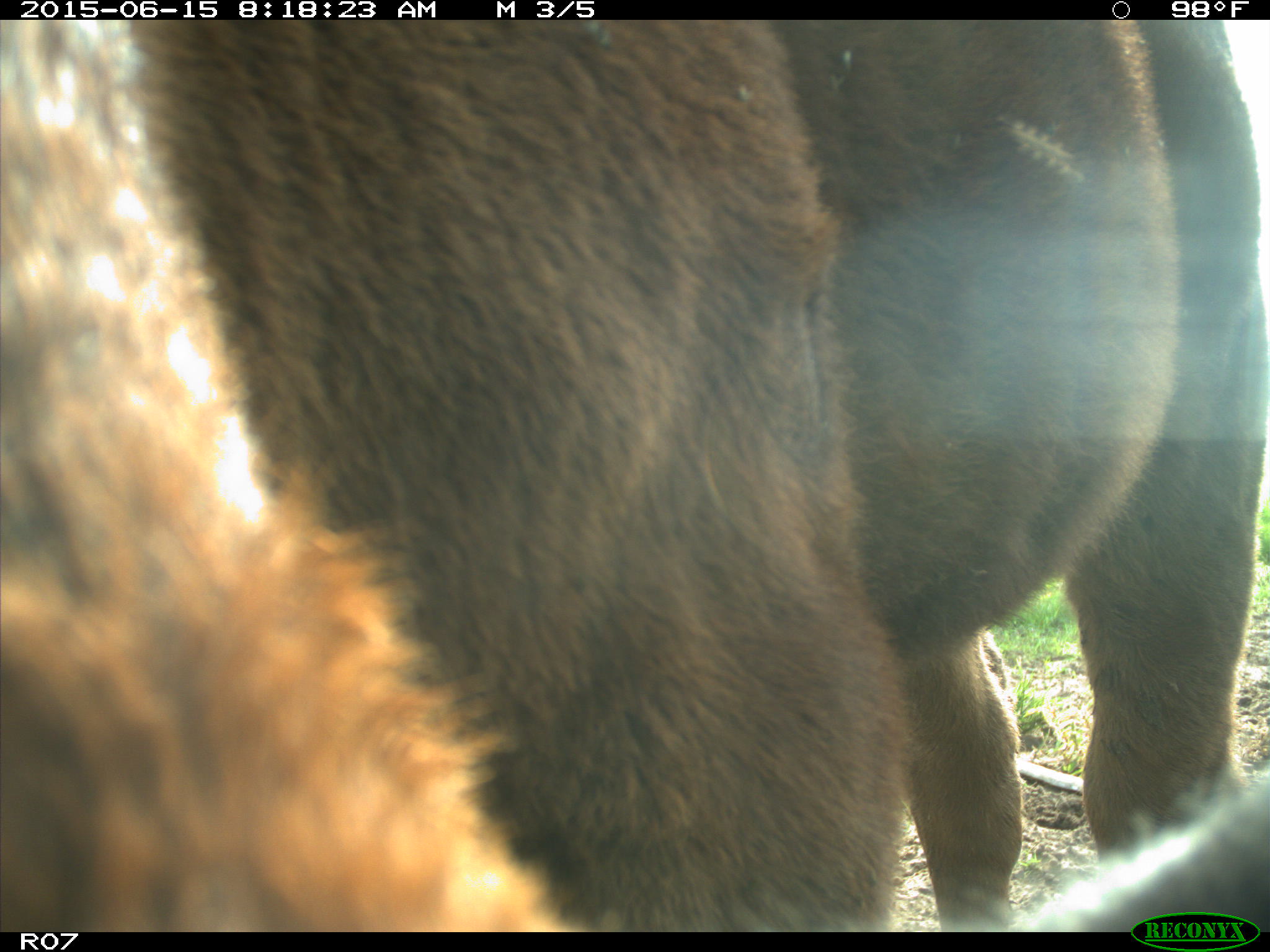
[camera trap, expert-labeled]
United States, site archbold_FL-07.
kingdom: Animalia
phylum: Chordata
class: Mammalia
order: Artiodactyla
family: Bovidae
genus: Bos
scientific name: Bos taurus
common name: domestic cow